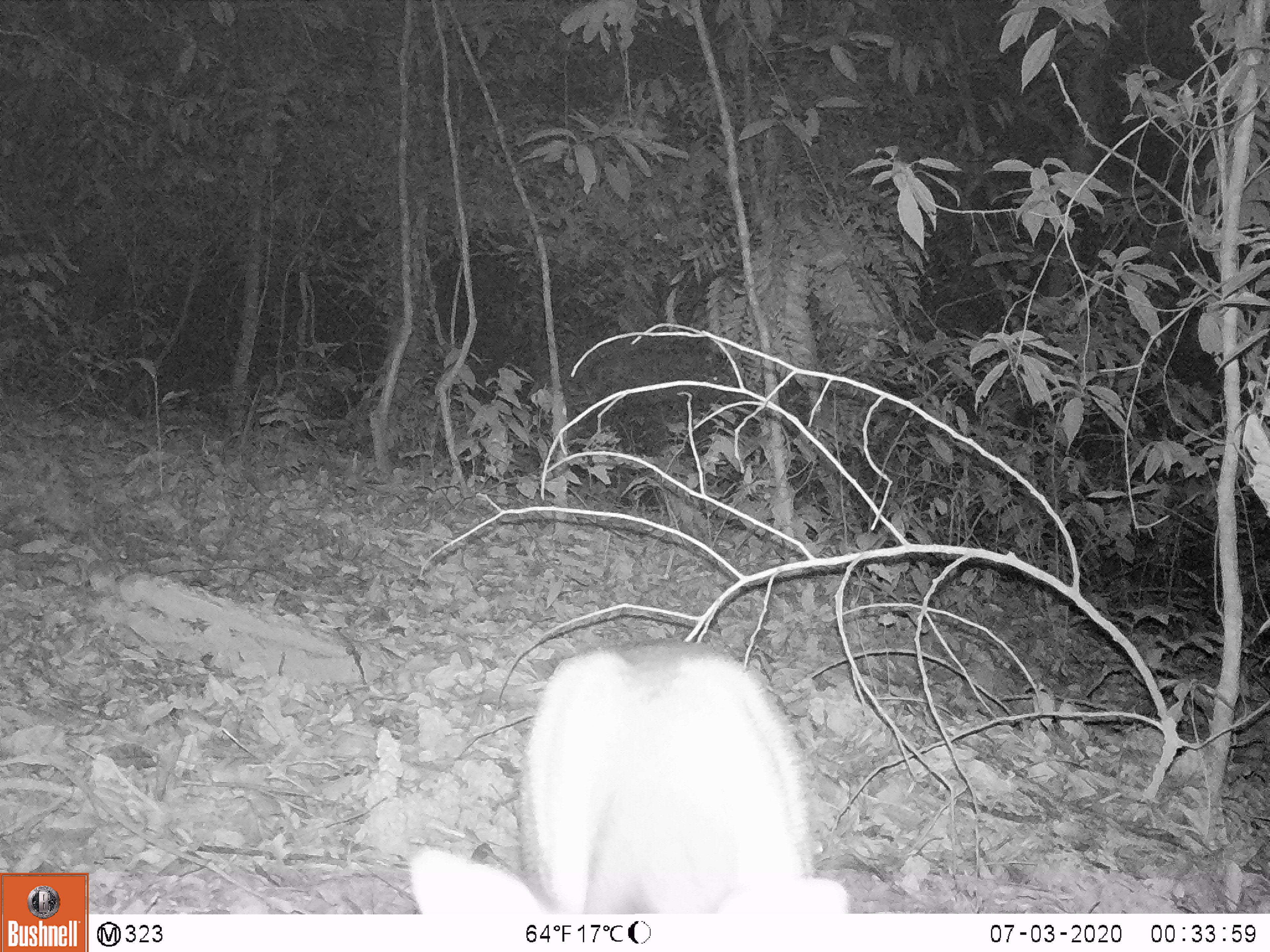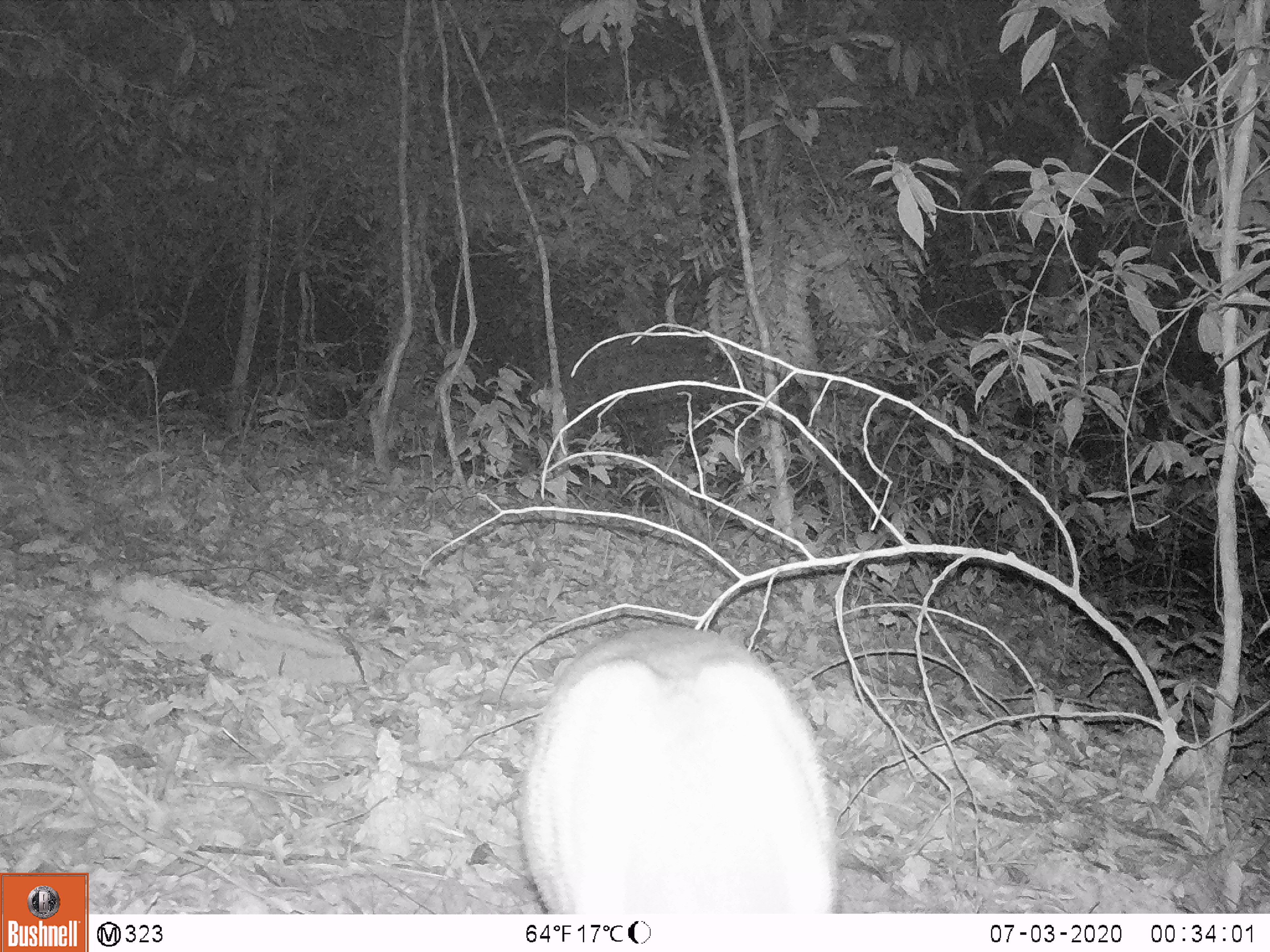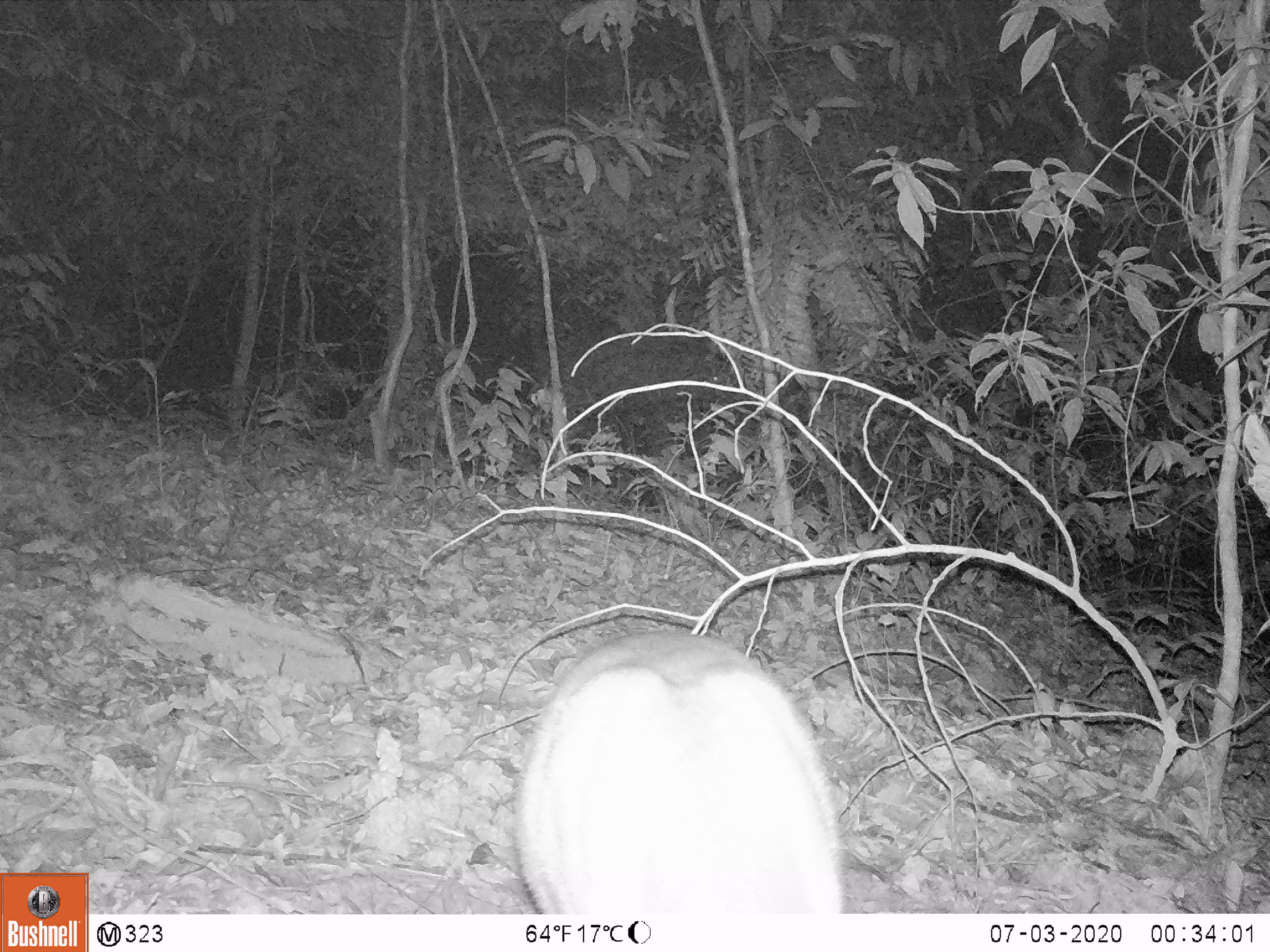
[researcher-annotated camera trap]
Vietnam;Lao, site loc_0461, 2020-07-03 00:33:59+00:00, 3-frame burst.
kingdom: Animalia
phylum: Chordata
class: Mammalia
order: Artiodactyla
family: Cervidae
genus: Muntiacus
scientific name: Muntiacus vuquangensis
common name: large-antlered muntjac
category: large antlered muntjac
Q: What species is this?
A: Large antlered muntjac (large-antlered muntjac) (Muntiacus vuquangensis).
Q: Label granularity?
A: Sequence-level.